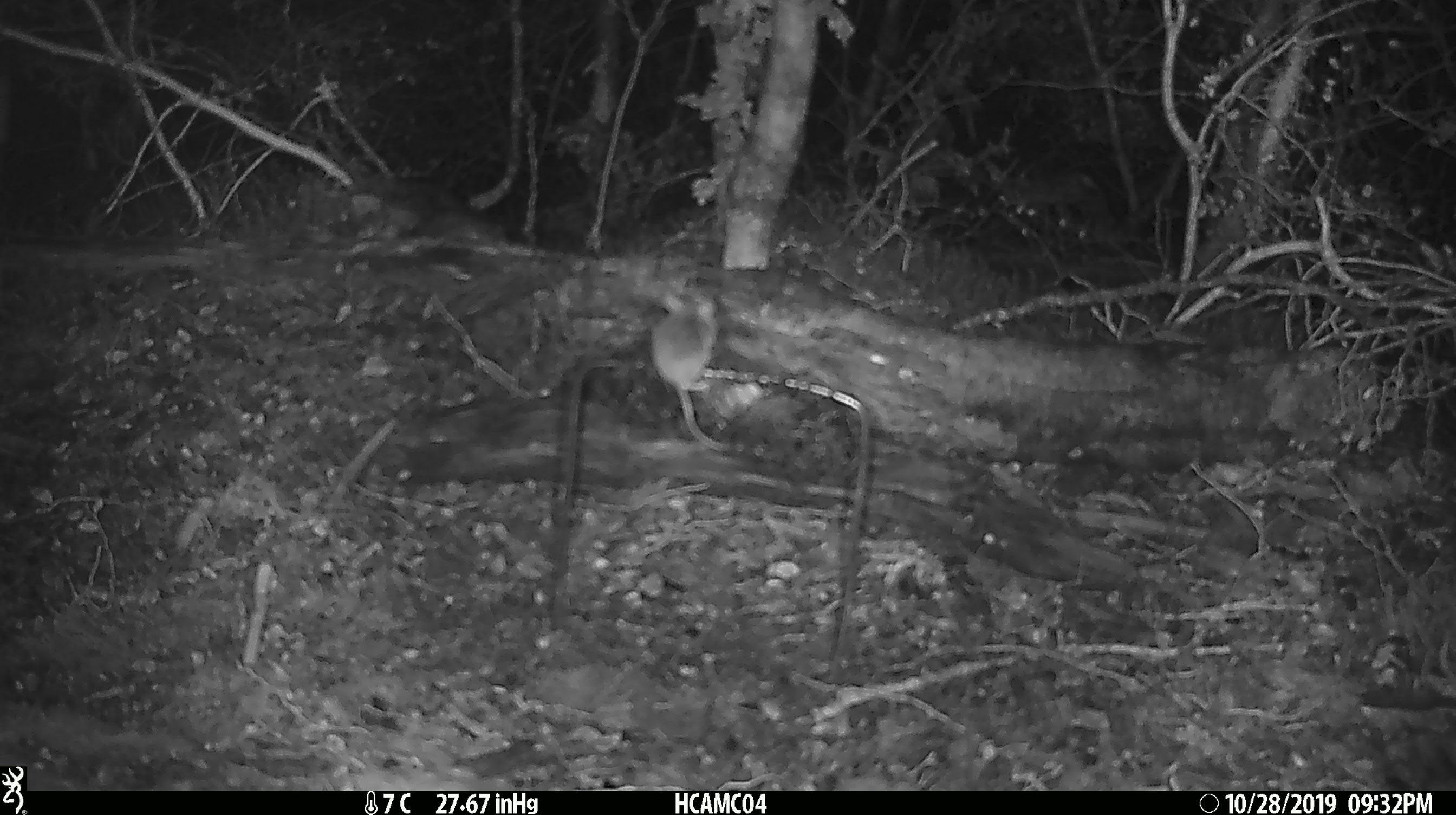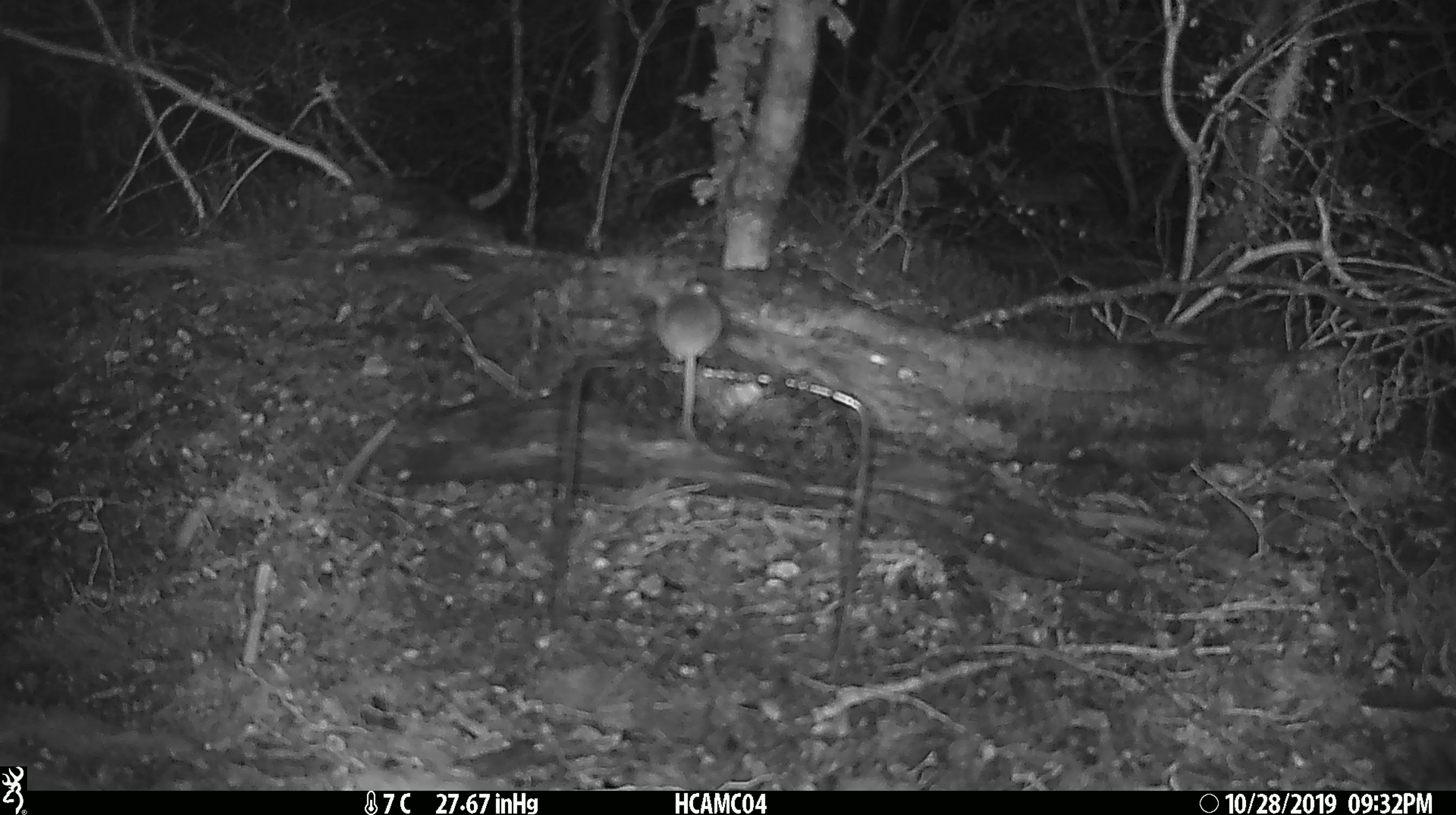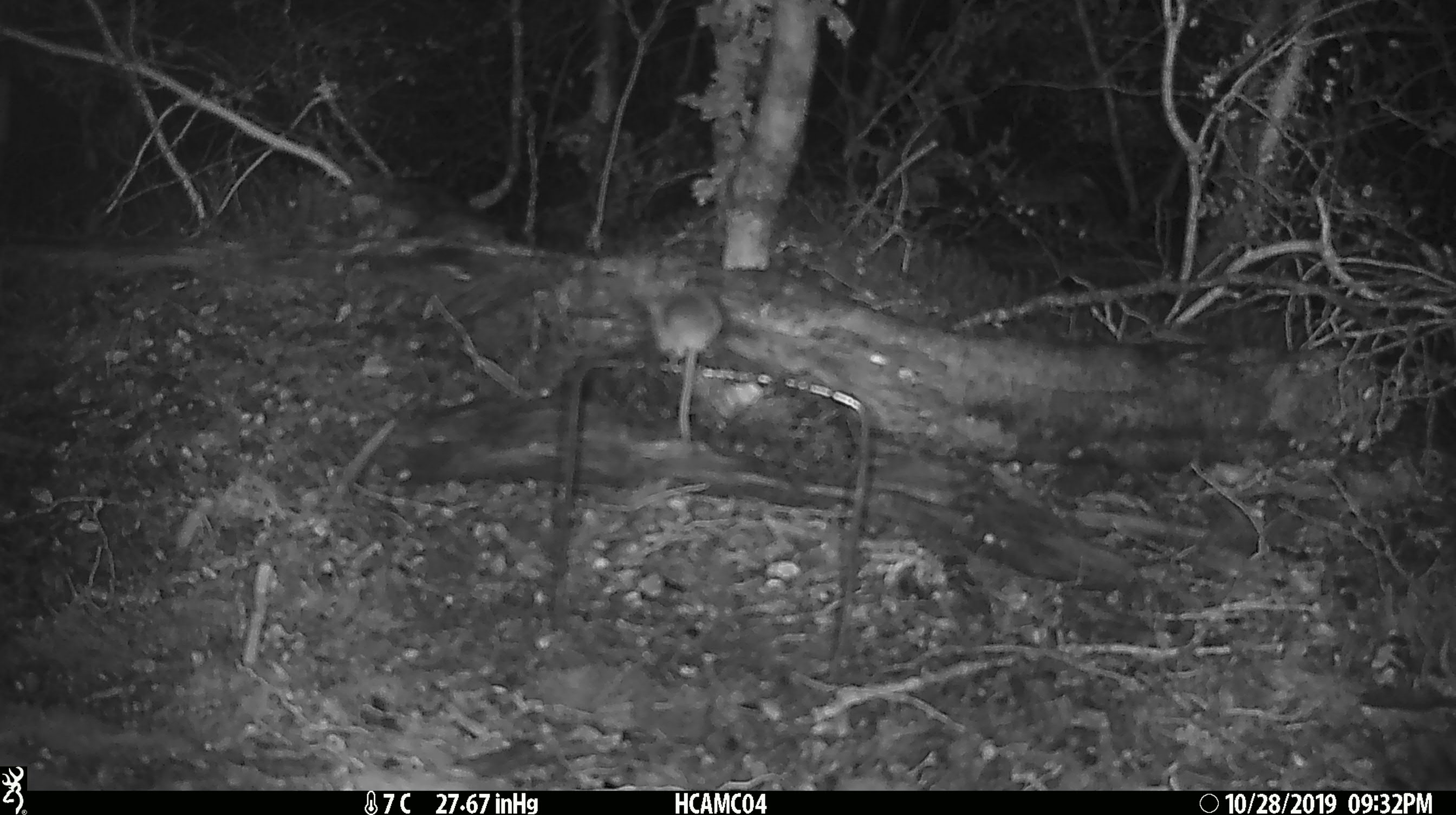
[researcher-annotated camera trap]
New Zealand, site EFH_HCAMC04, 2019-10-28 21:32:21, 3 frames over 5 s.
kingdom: Animalia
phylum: Chordata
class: Mammalia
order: Rodentia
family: Muridae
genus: Mus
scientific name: Mus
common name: mouse